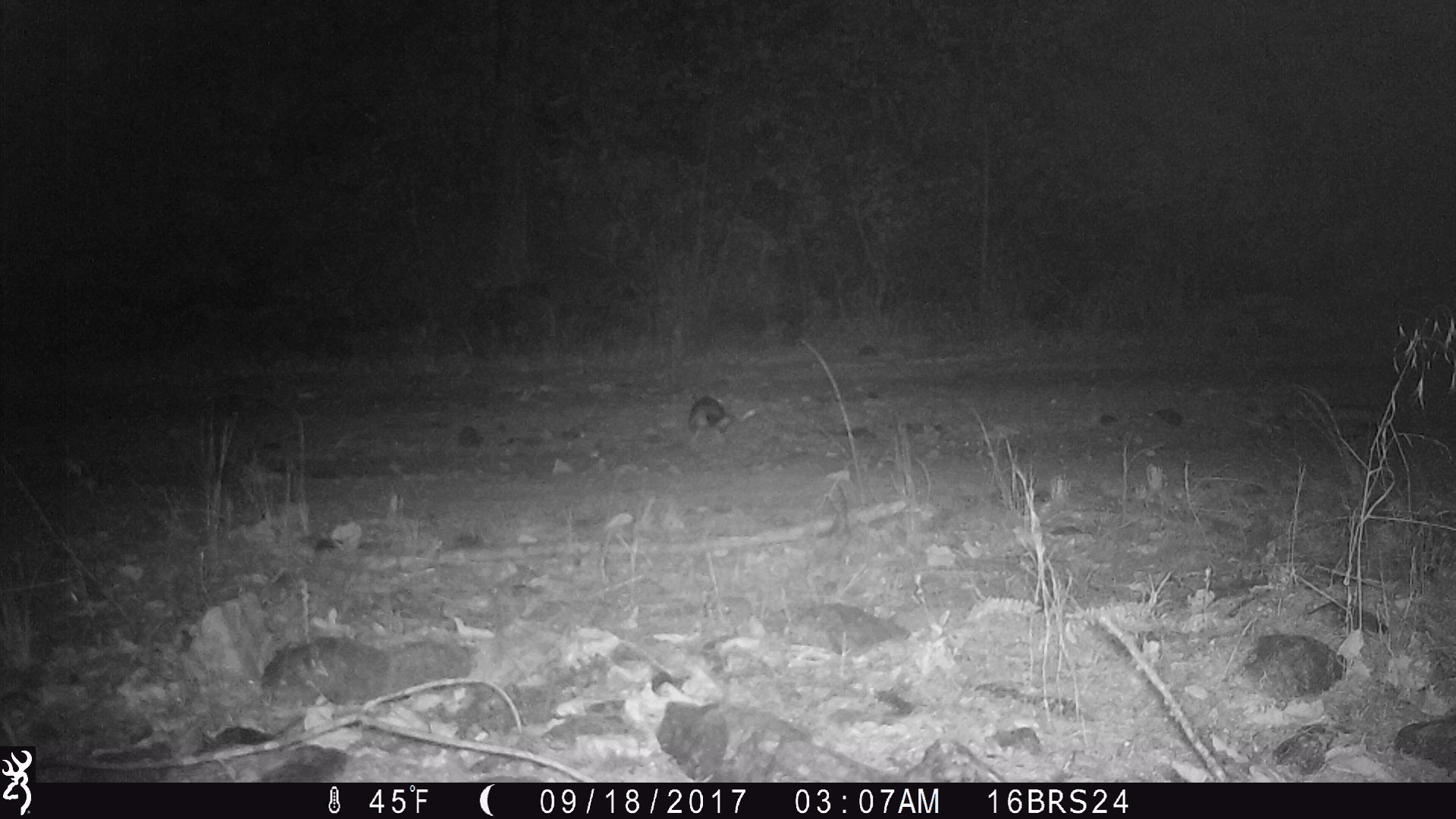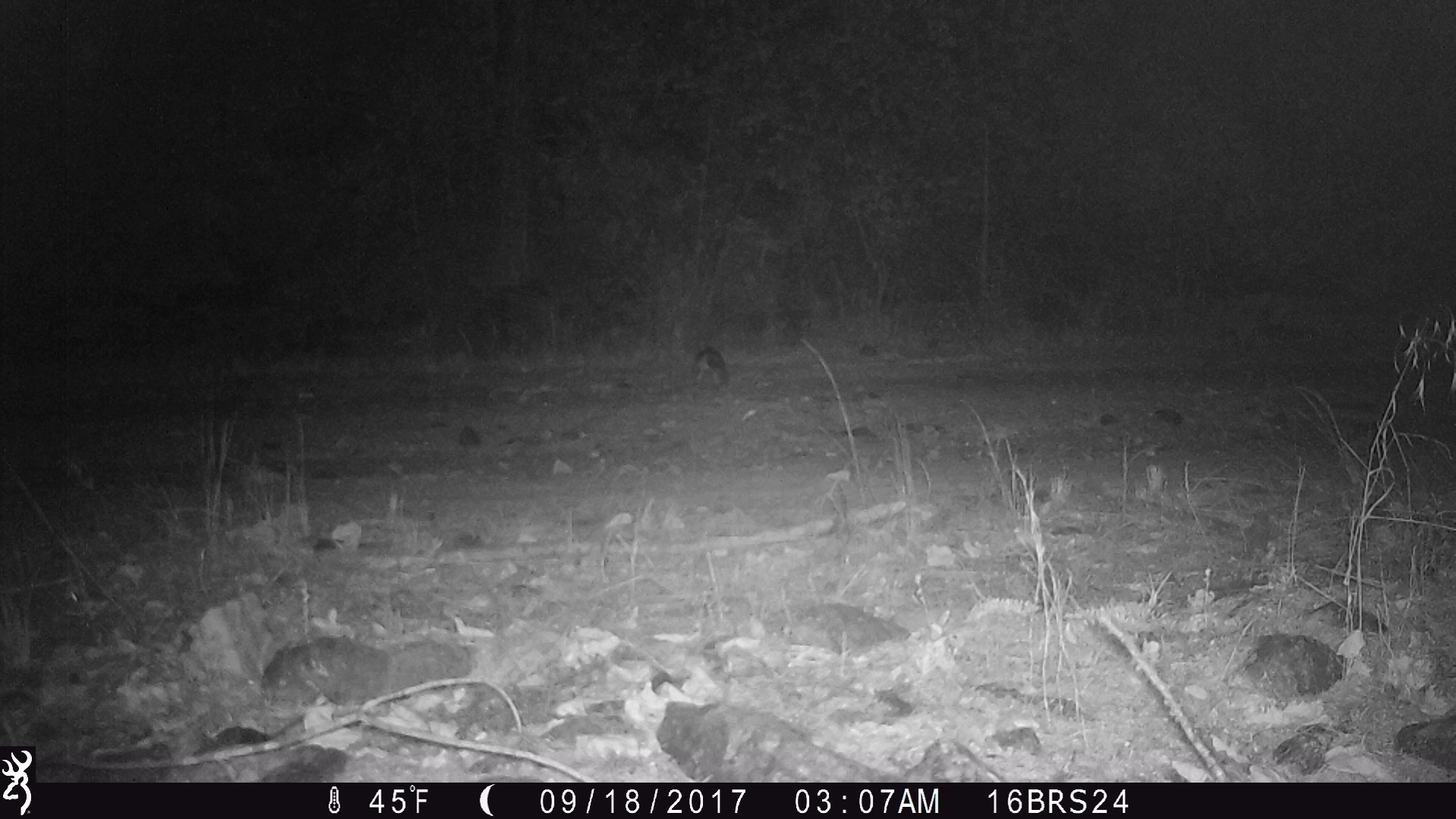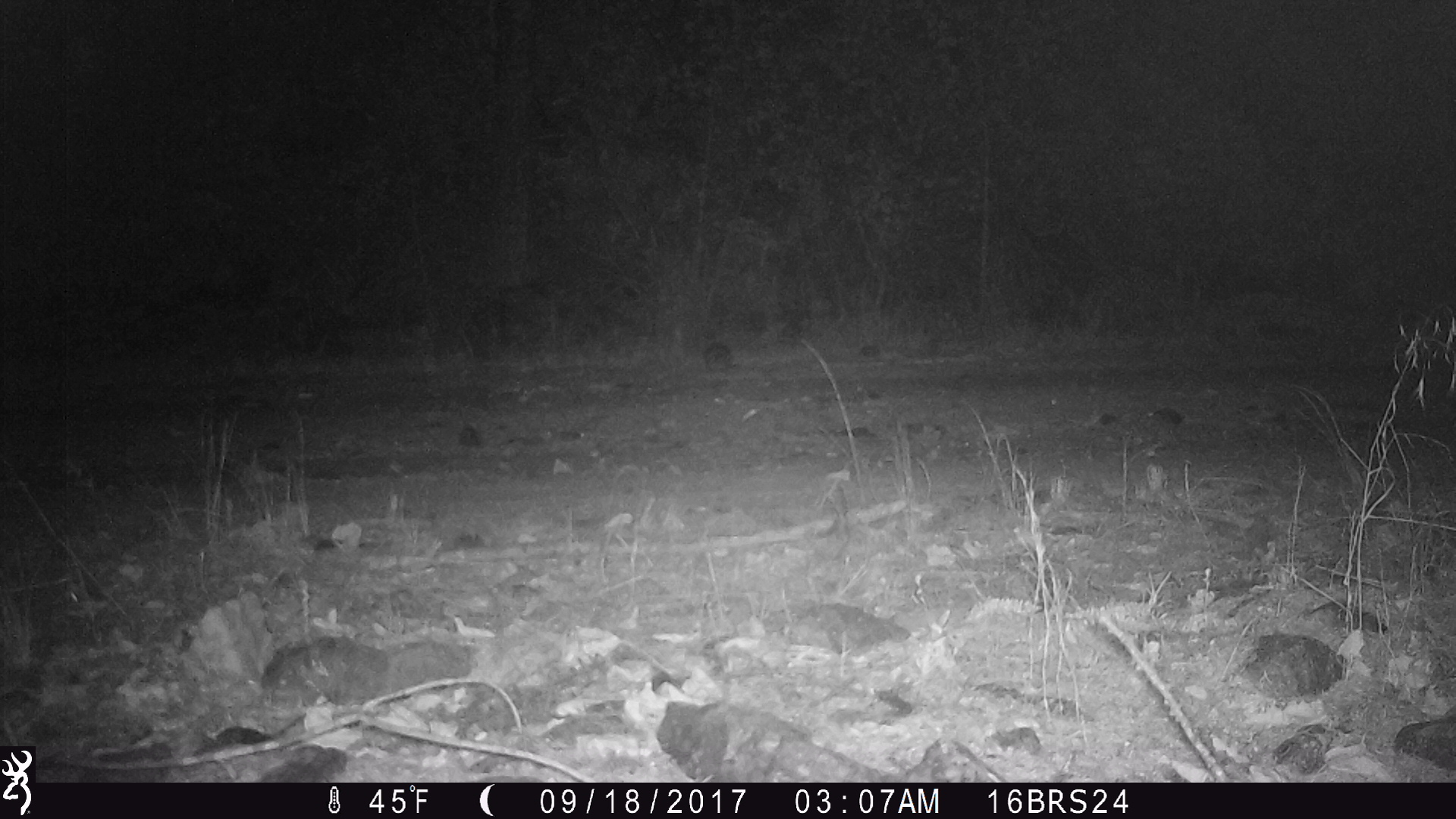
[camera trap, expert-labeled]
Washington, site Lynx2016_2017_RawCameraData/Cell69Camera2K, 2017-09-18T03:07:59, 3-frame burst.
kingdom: Animalia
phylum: Chordata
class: Mammalia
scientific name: Mammalia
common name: small mammal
Small mammal (Mammalia). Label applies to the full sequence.